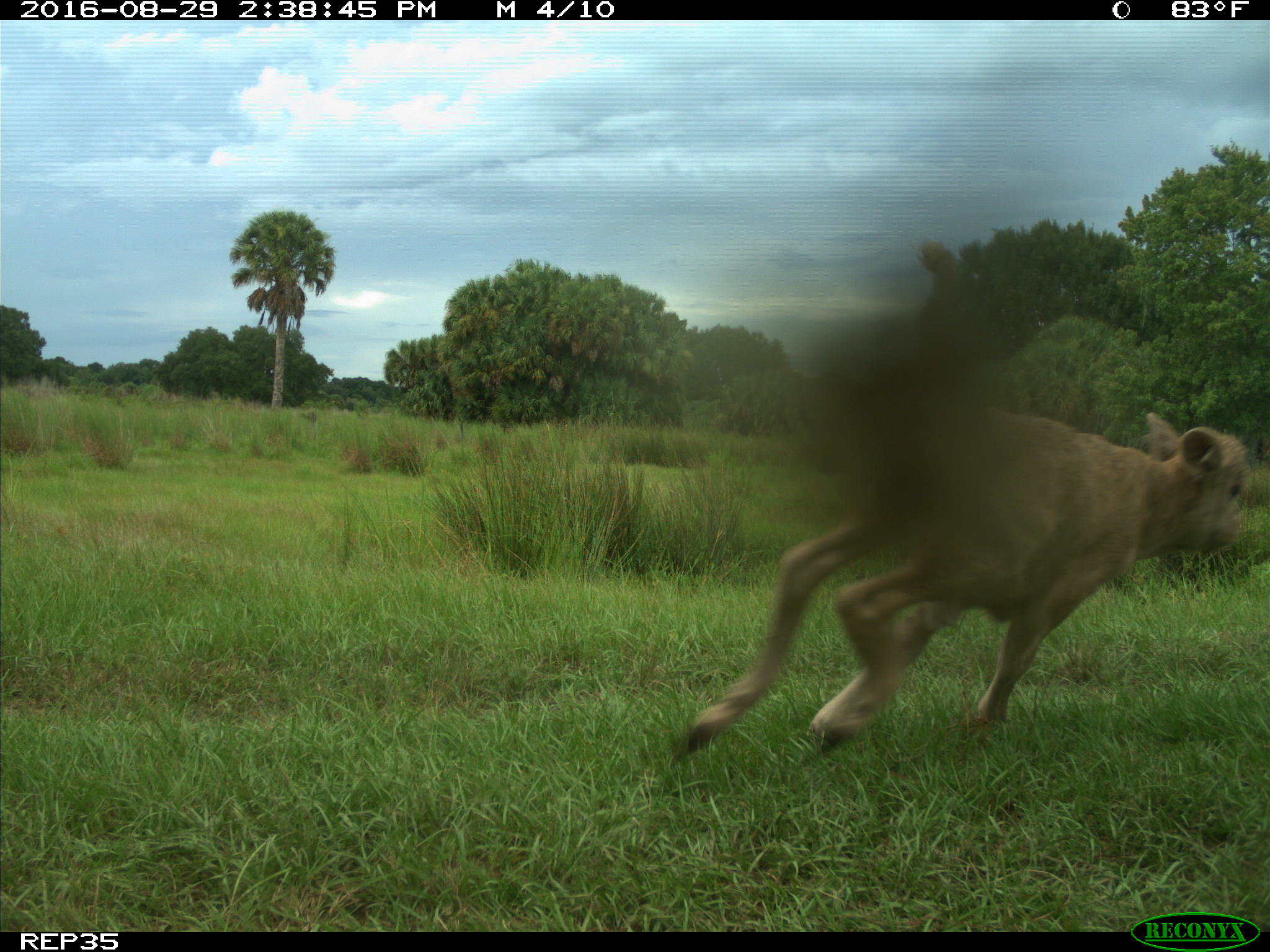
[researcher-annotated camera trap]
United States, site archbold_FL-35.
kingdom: Animalia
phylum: Chordata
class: Mammalia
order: Artiodactyla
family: Bovidae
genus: Bos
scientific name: Bos taurus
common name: domestic cow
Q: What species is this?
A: Bos taurus (domestic cow).